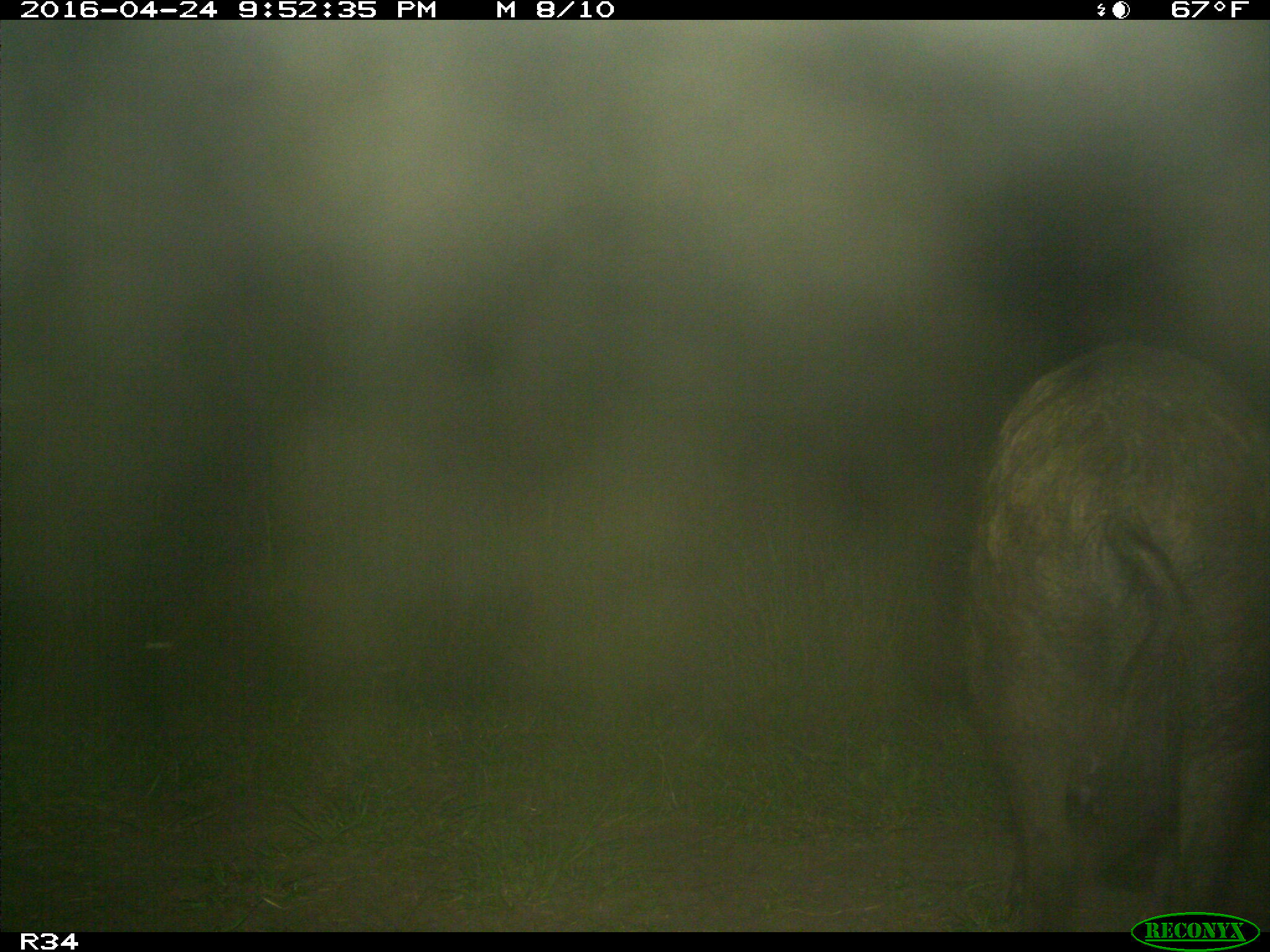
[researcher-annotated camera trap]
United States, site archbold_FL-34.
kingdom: Animalia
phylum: Chordata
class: Mammalia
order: Artiodactyla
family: Suidae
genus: Sus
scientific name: Sus scrofa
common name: wild boar